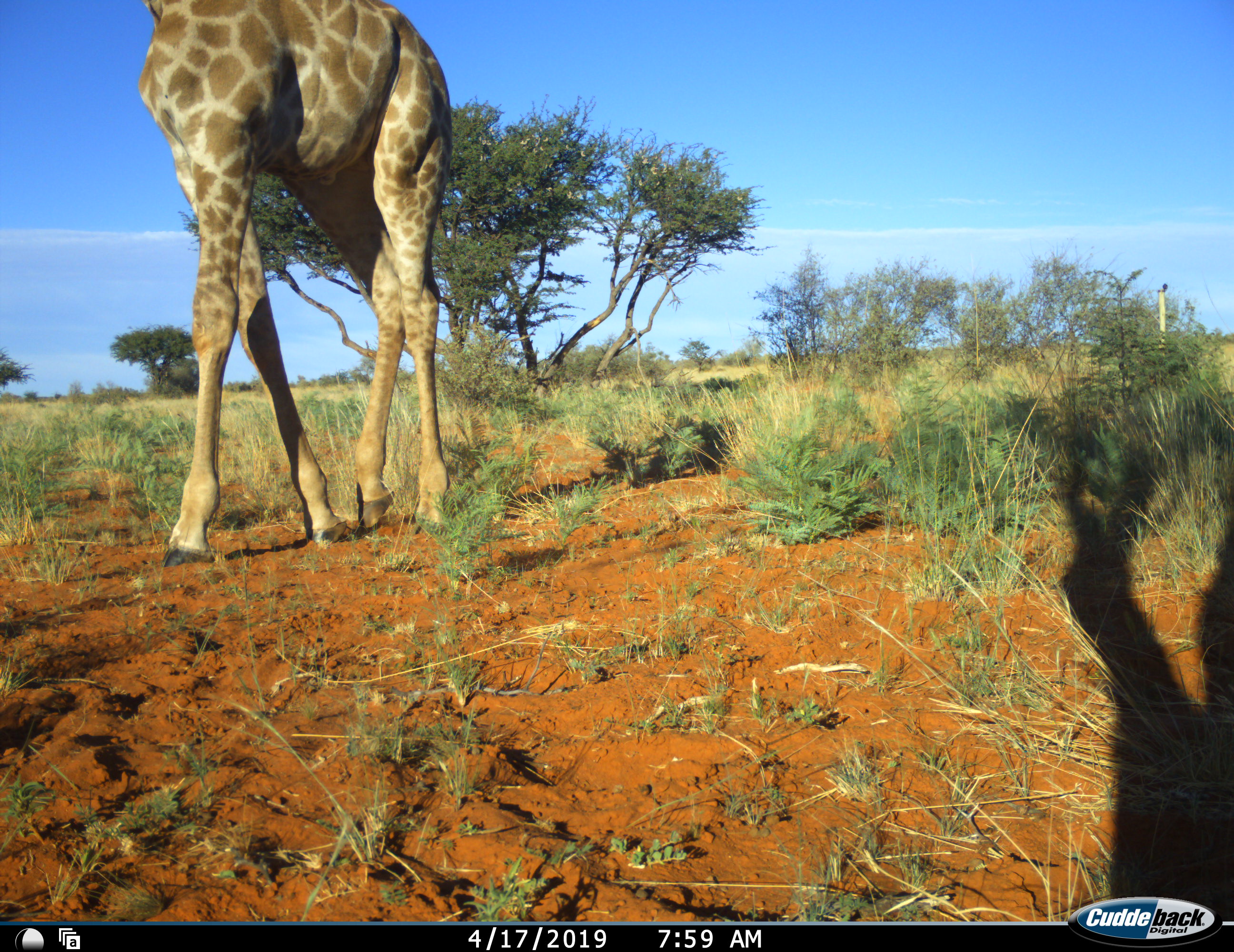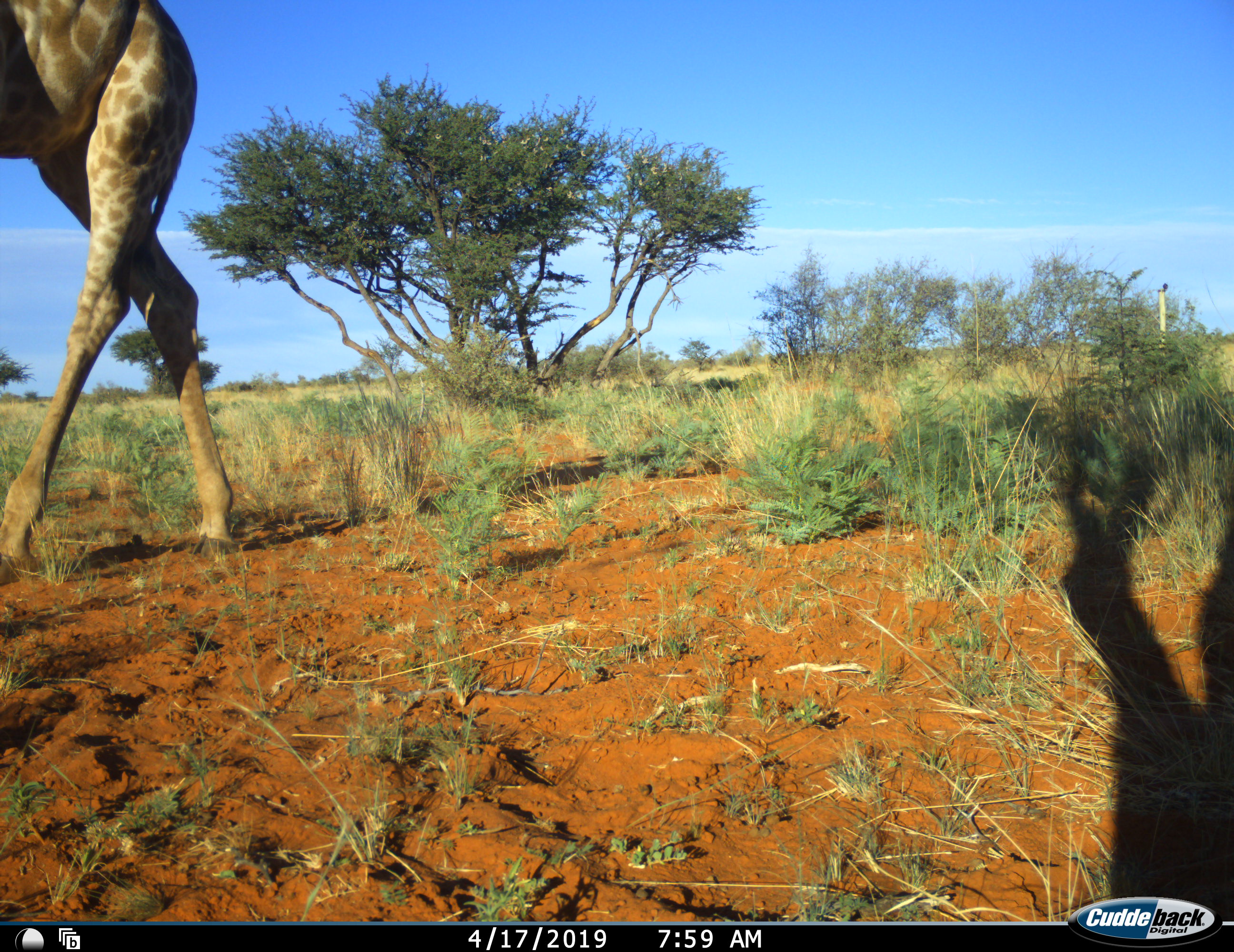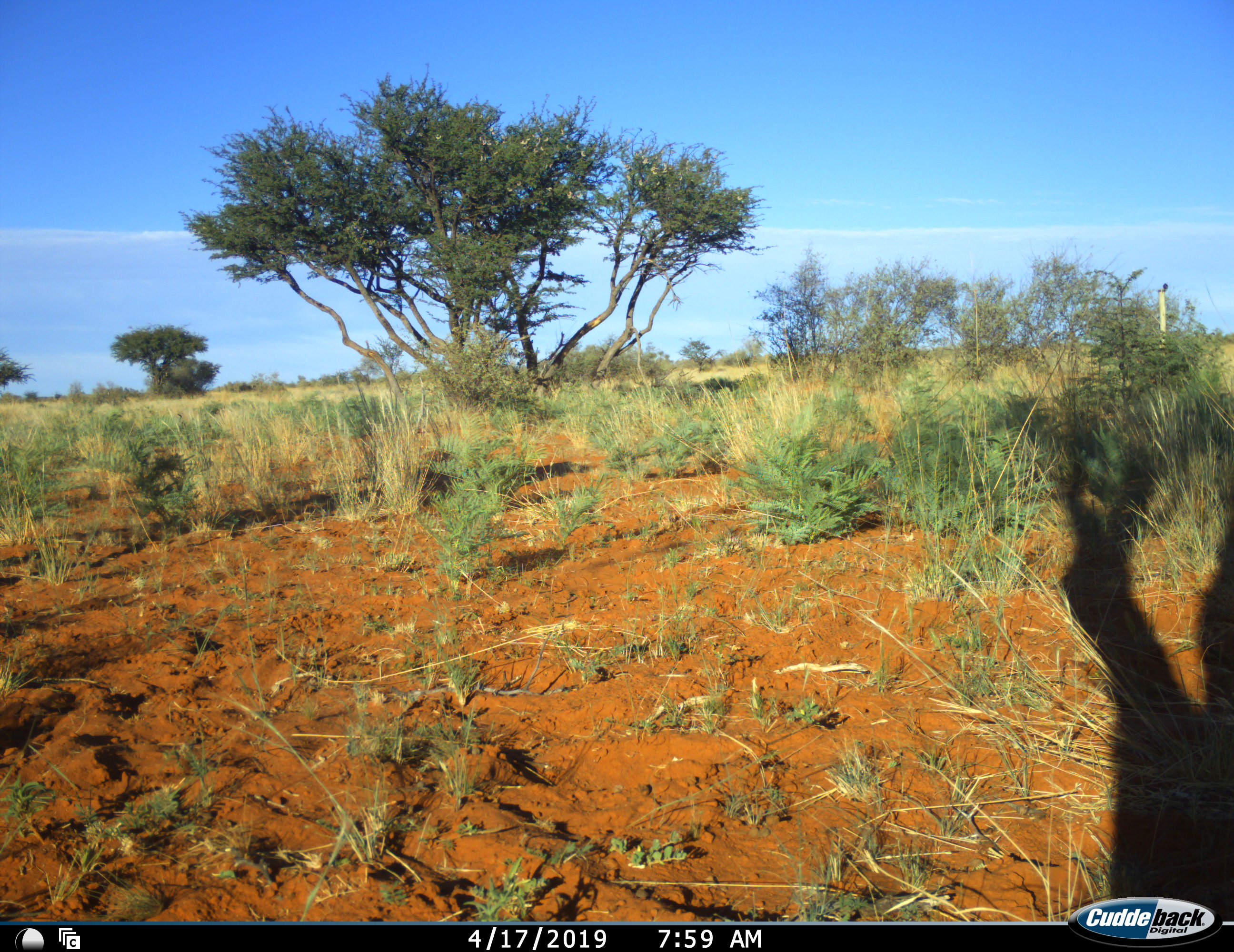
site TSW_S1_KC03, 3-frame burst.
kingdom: Animalia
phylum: Chordata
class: Mammalia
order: Artiodactyla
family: Giraffidae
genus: Giraffa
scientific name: Giraffa camelopardalis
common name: giraffe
Giraffe (Giraffa camelopardalis), count 1. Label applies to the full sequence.